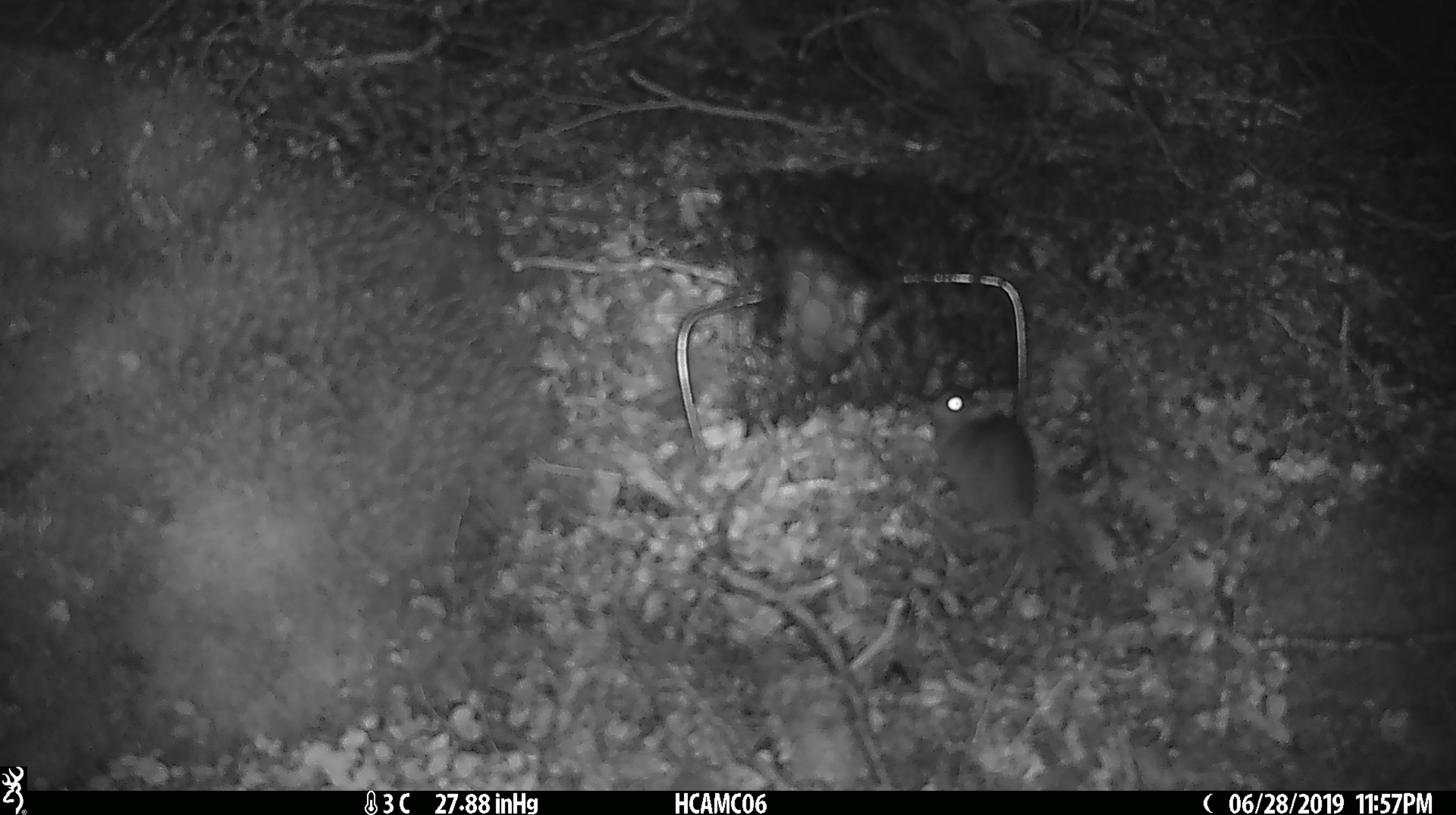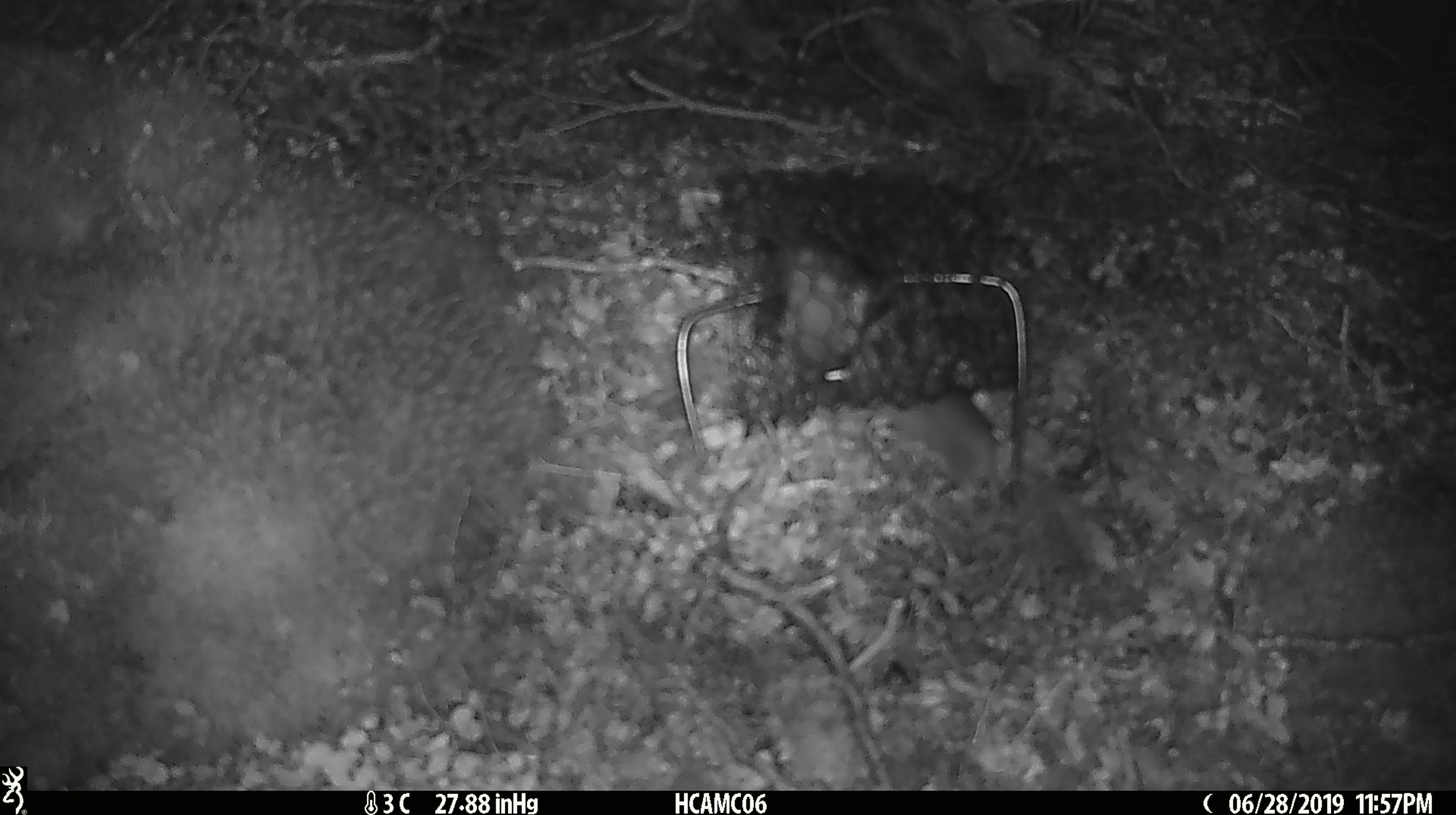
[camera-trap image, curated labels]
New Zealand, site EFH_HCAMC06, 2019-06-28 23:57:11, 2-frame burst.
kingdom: Animalia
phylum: Chordata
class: Mammalia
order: Rodentia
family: Muridae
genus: Mus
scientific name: Mus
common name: mouse